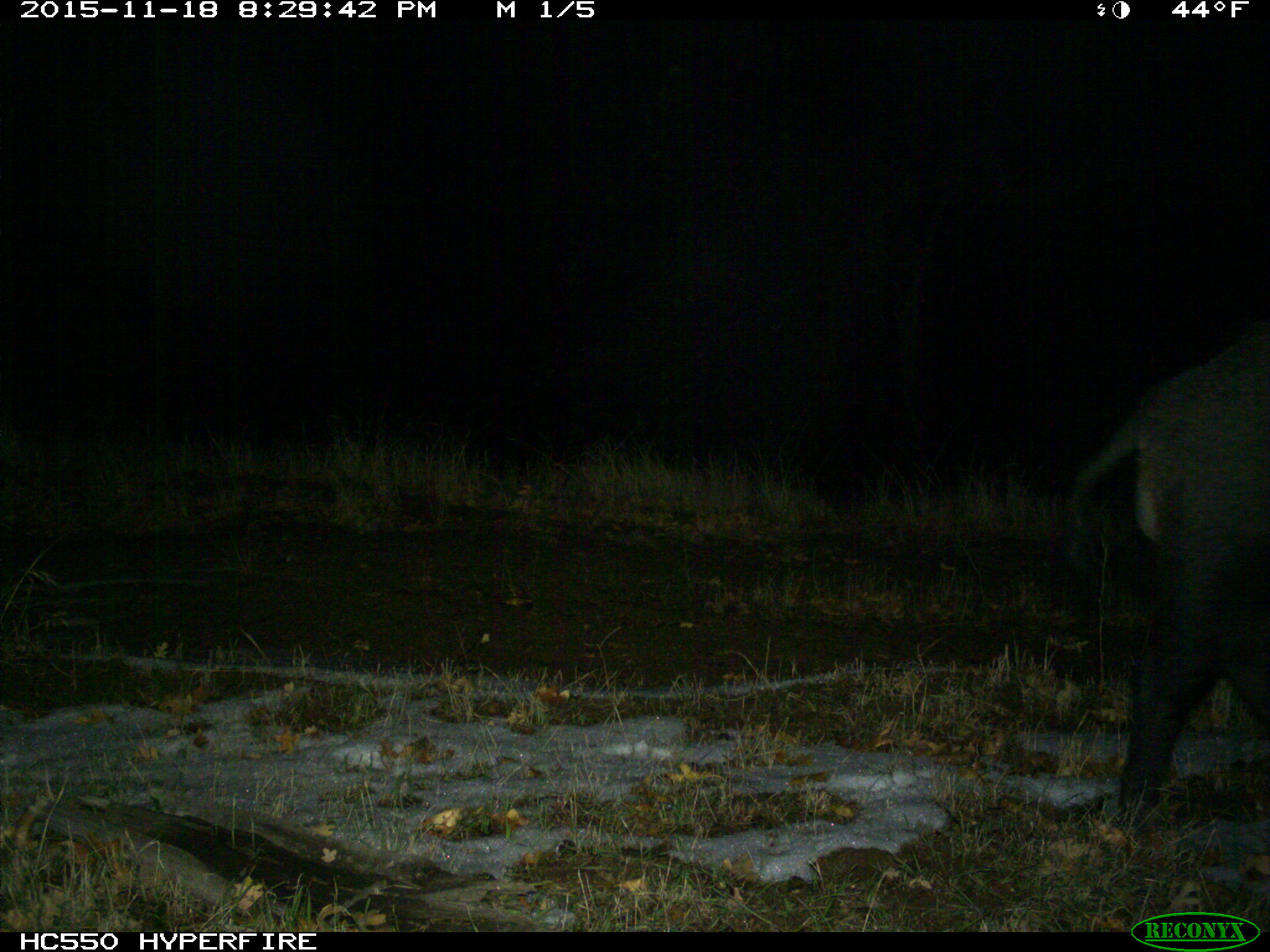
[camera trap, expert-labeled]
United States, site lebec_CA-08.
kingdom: Animalia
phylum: Chordata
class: Mammalia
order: Artiodactyla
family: Suidae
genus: Sus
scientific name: Sus scrofa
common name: wild boar